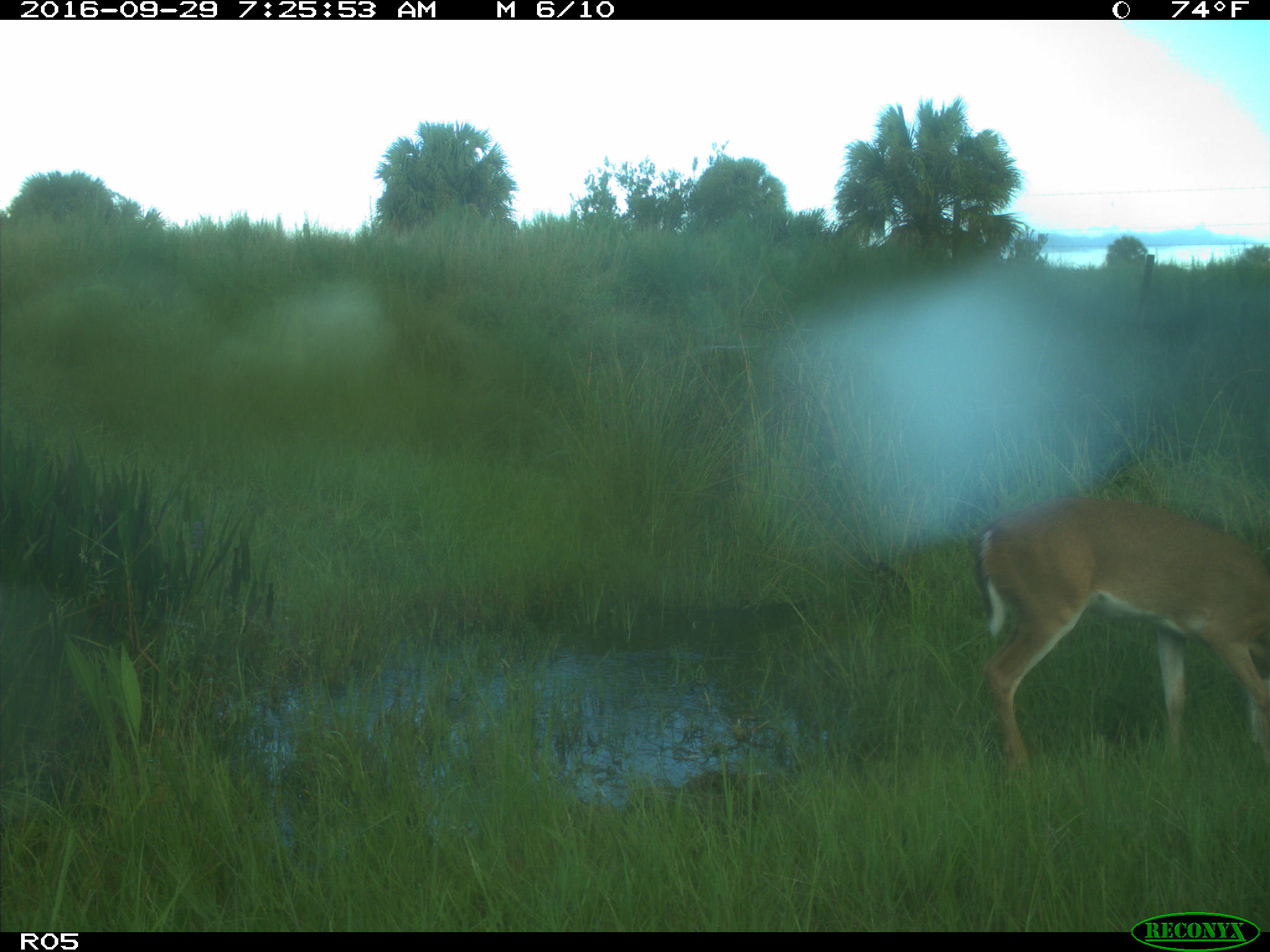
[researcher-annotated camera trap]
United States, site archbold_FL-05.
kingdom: Animalia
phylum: Chordata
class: Mammalia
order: Artiodactyla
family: Cervidae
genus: Odocoileus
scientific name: Odocoileus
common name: deer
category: unidentified deer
Unidentified deer (deer) (Odocoileus).